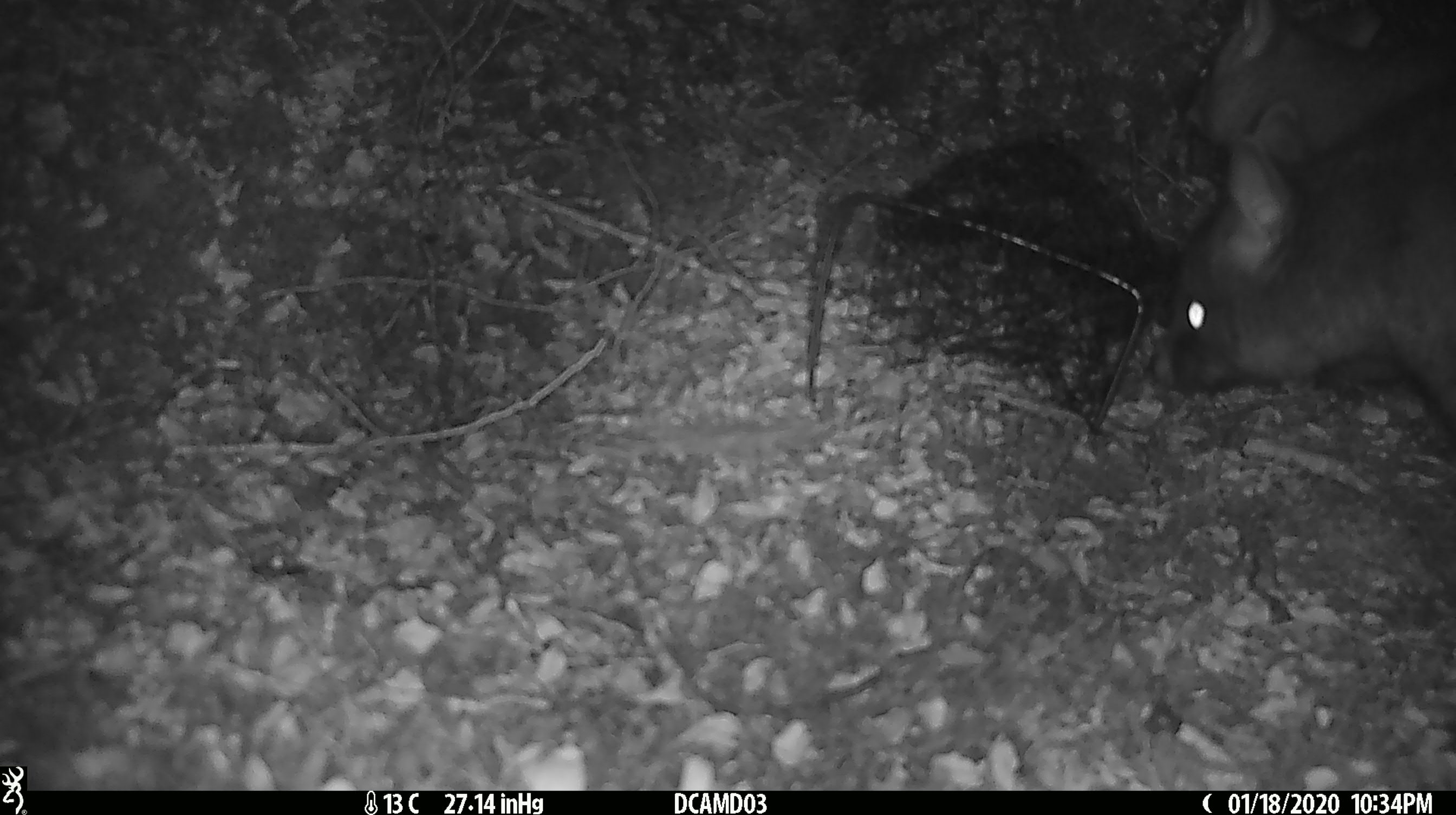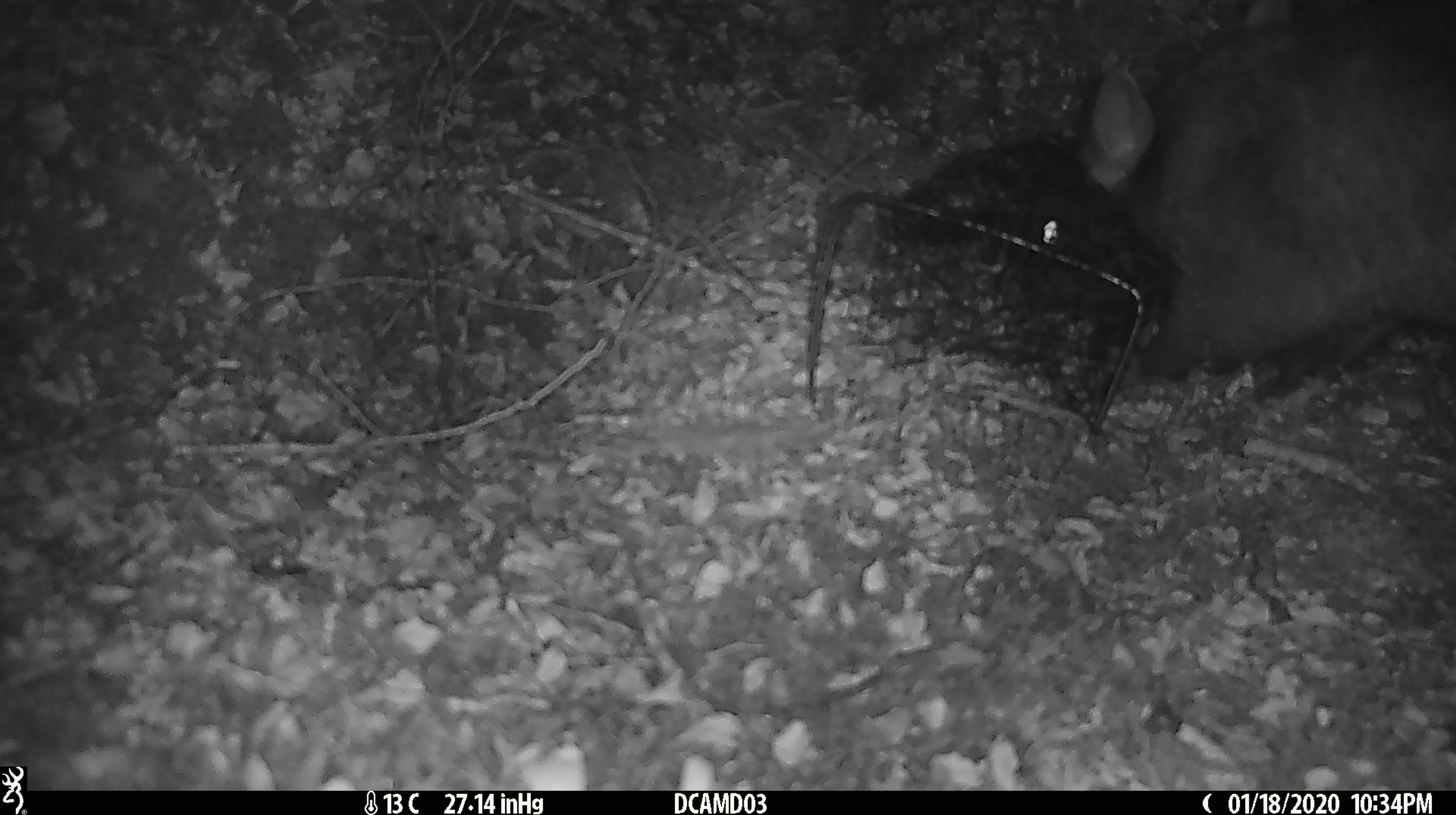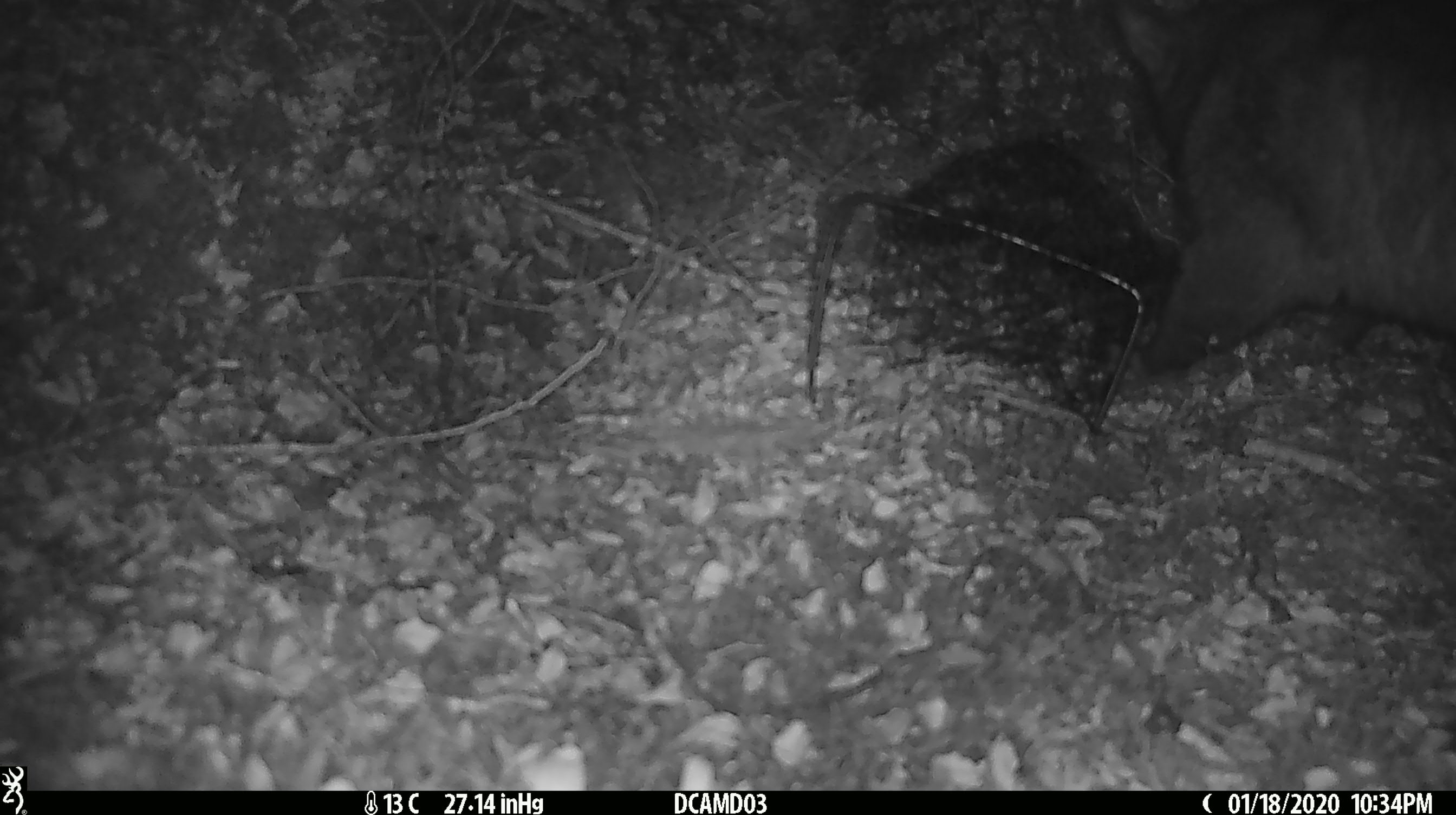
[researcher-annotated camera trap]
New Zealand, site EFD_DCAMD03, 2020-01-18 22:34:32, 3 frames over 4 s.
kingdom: Animalia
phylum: Chordata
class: Mammalia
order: Diprotodontia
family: Phalangeridae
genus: Trichosurus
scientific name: Trichosurus vulpecula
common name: common brushtail possum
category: possum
Possum (common brushtail possum) (Trichosurus vulpecula).